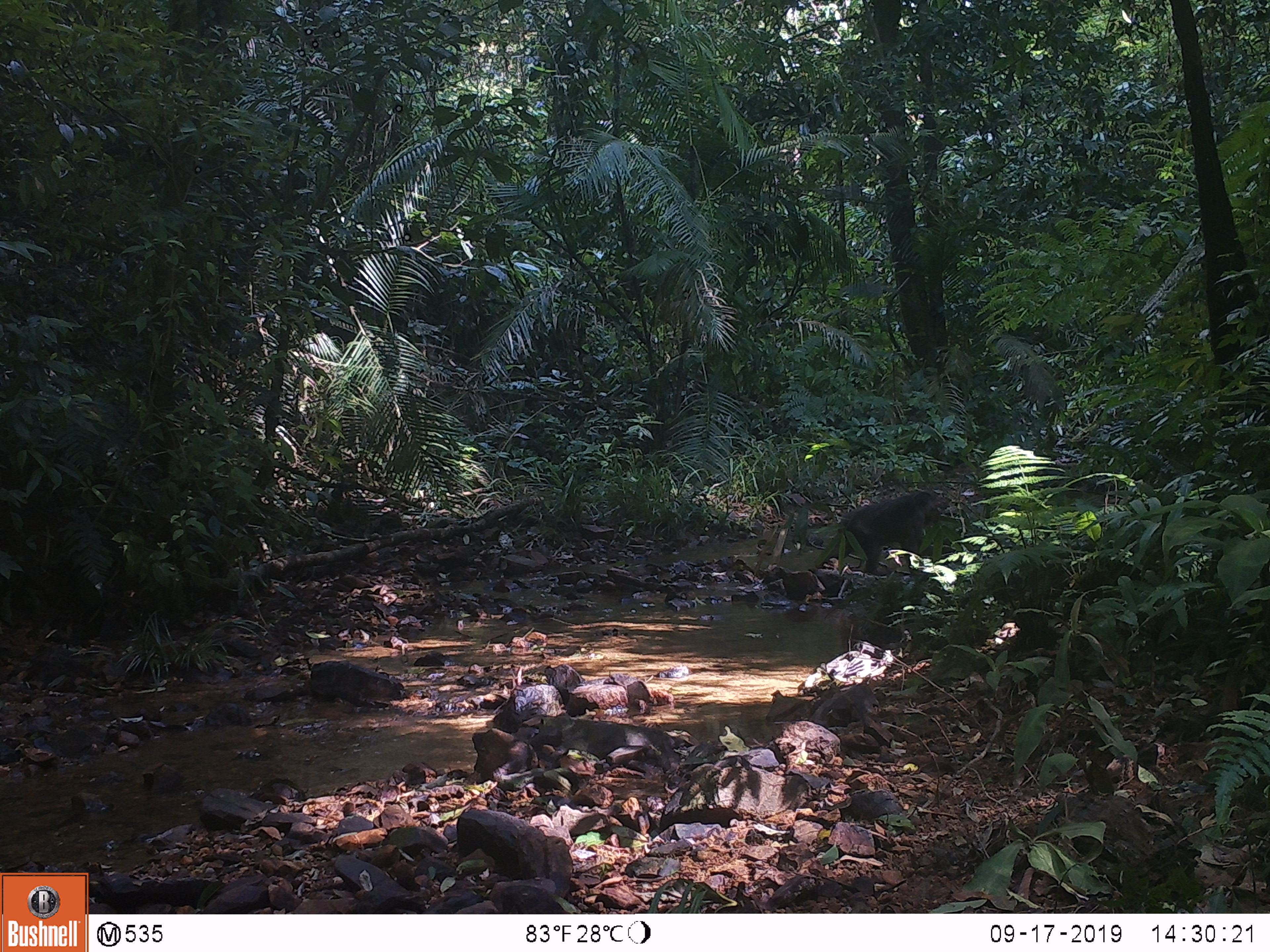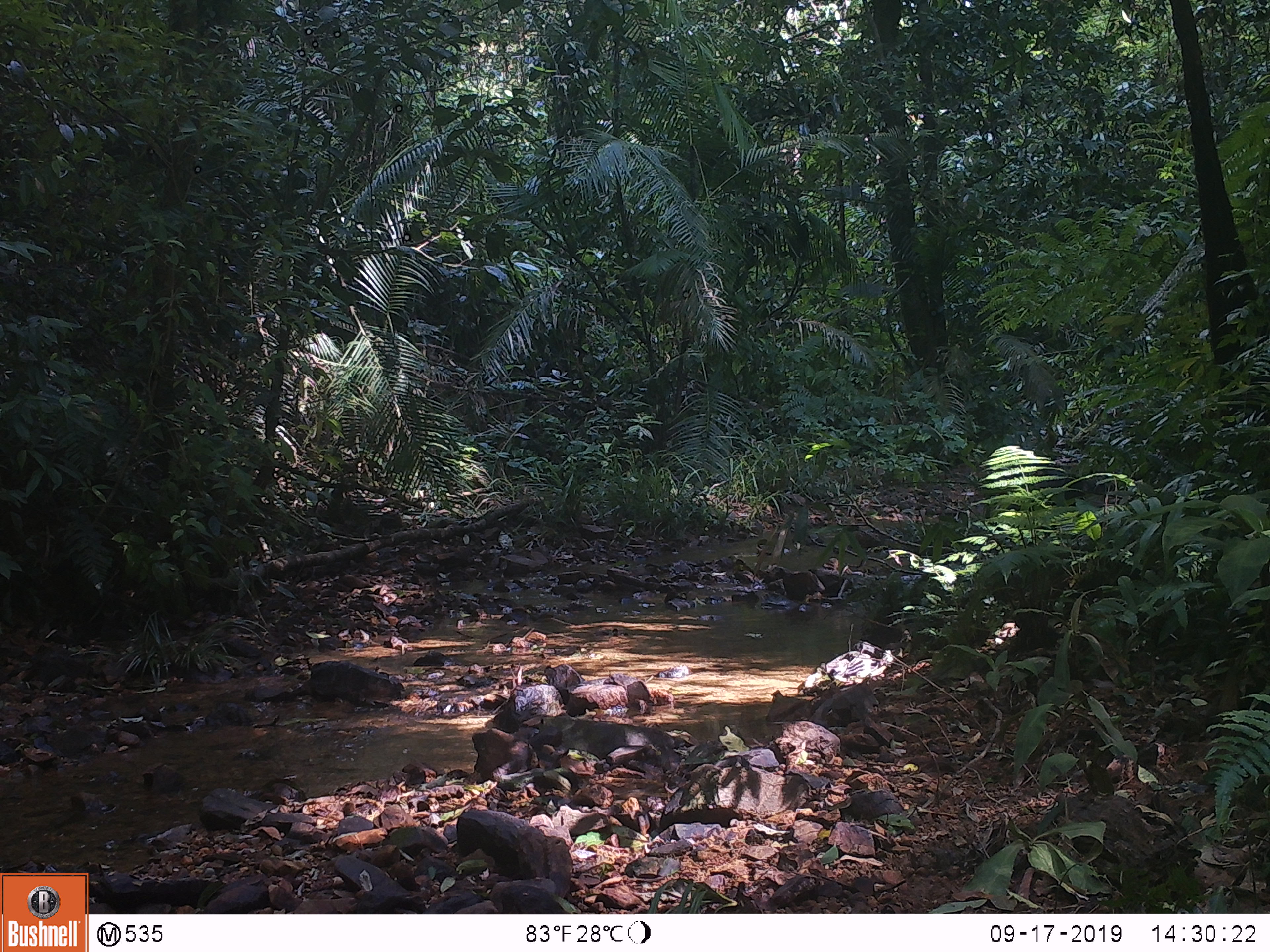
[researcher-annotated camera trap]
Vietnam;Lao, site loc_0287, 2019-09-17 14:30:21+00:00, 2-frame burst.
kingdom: Animalia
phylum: Chordata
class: Mammalia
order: Primates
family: Cercopithecidae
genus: Macaca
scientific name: Macaca arctoides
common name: stump-tailed macaque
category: stump tailed macaque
Stump tailed macaque (stump-tailed macaque) (Macaca arctoides). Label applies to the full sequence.